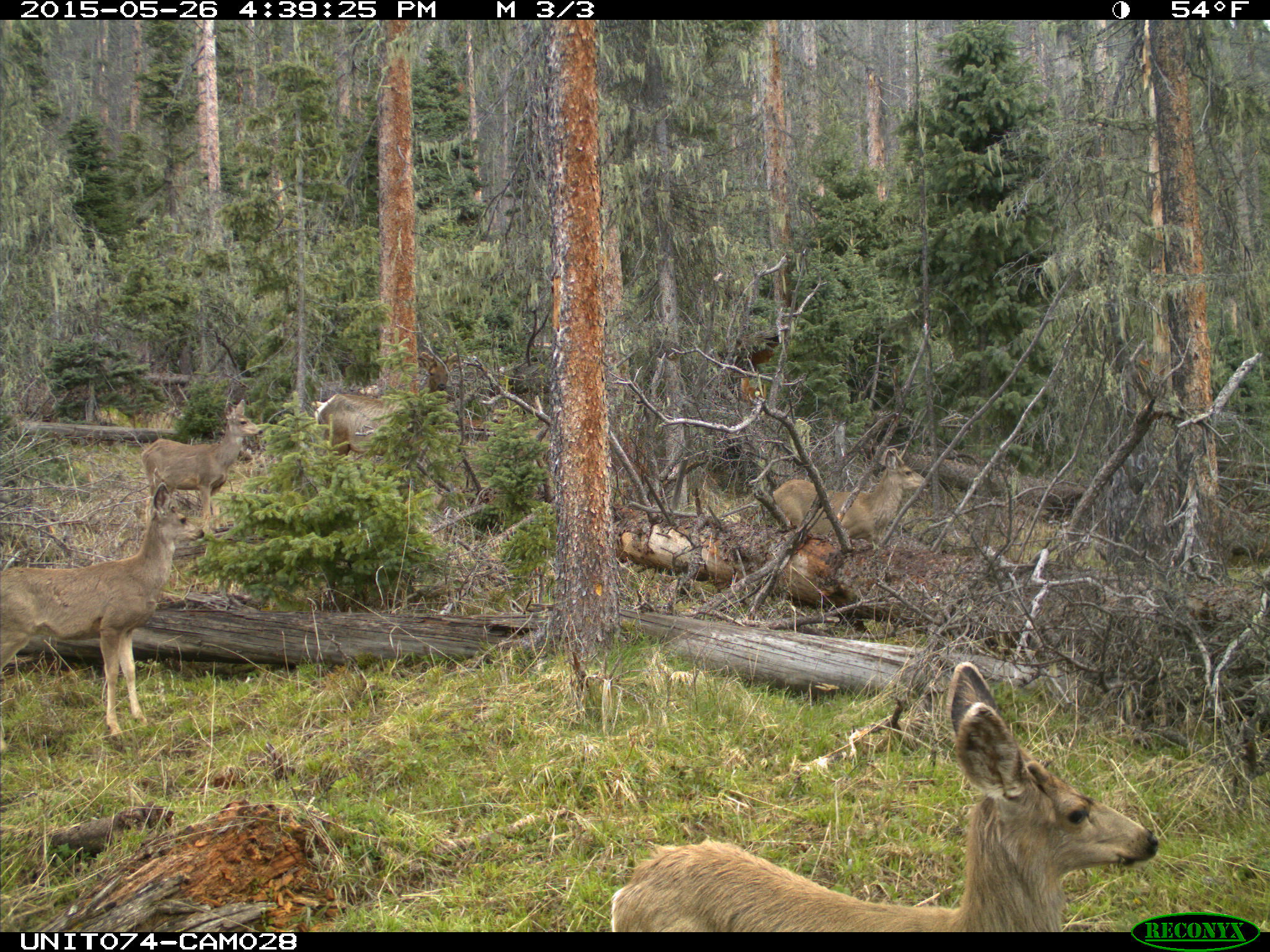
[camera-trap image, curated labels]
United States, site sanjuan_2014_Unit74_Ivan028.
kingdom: Animalia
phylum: Chordata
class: Mammalia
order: Artiodactyla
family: Cervidae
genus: Cervus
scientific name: Cervus elaphus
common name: red deer